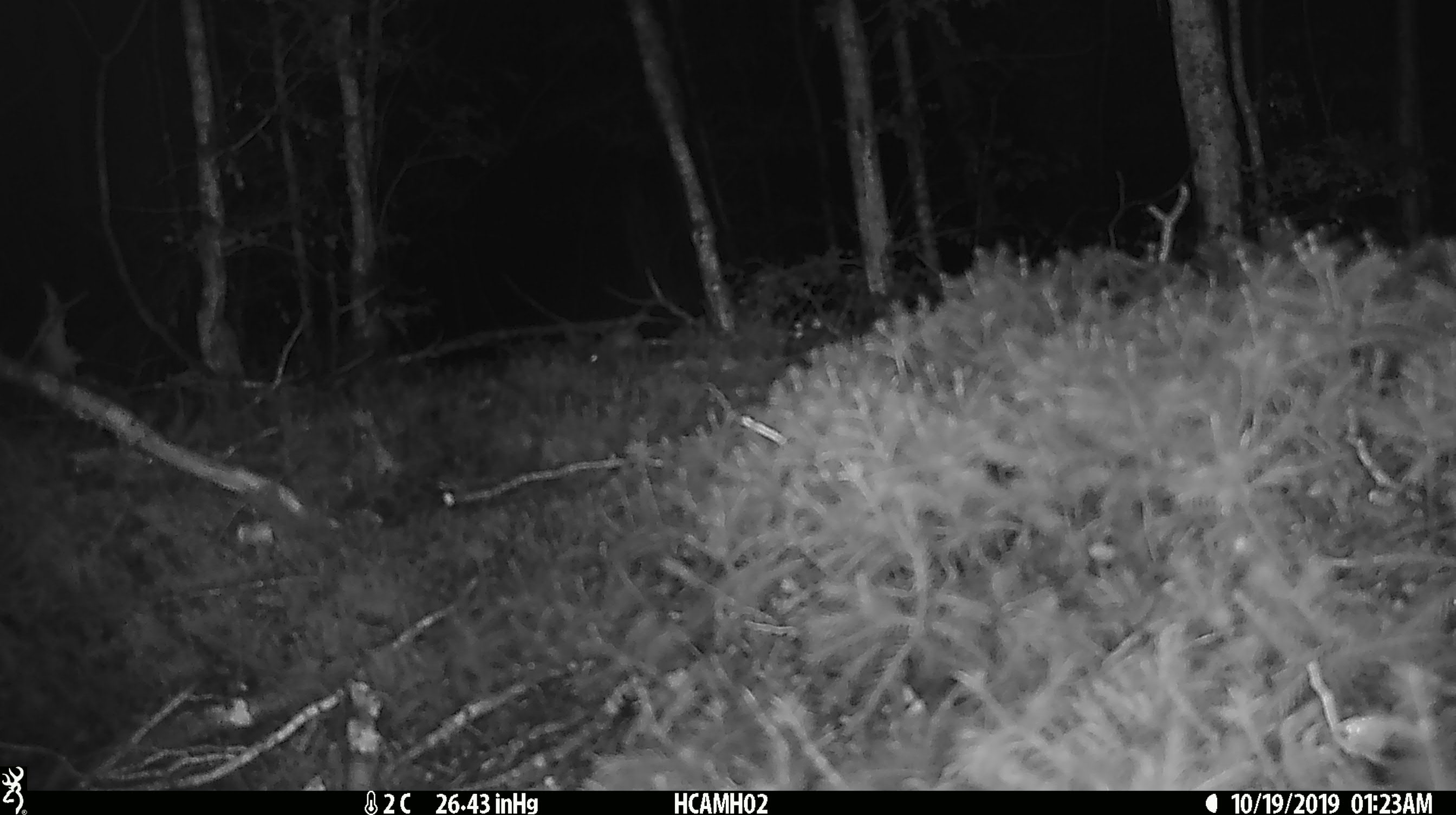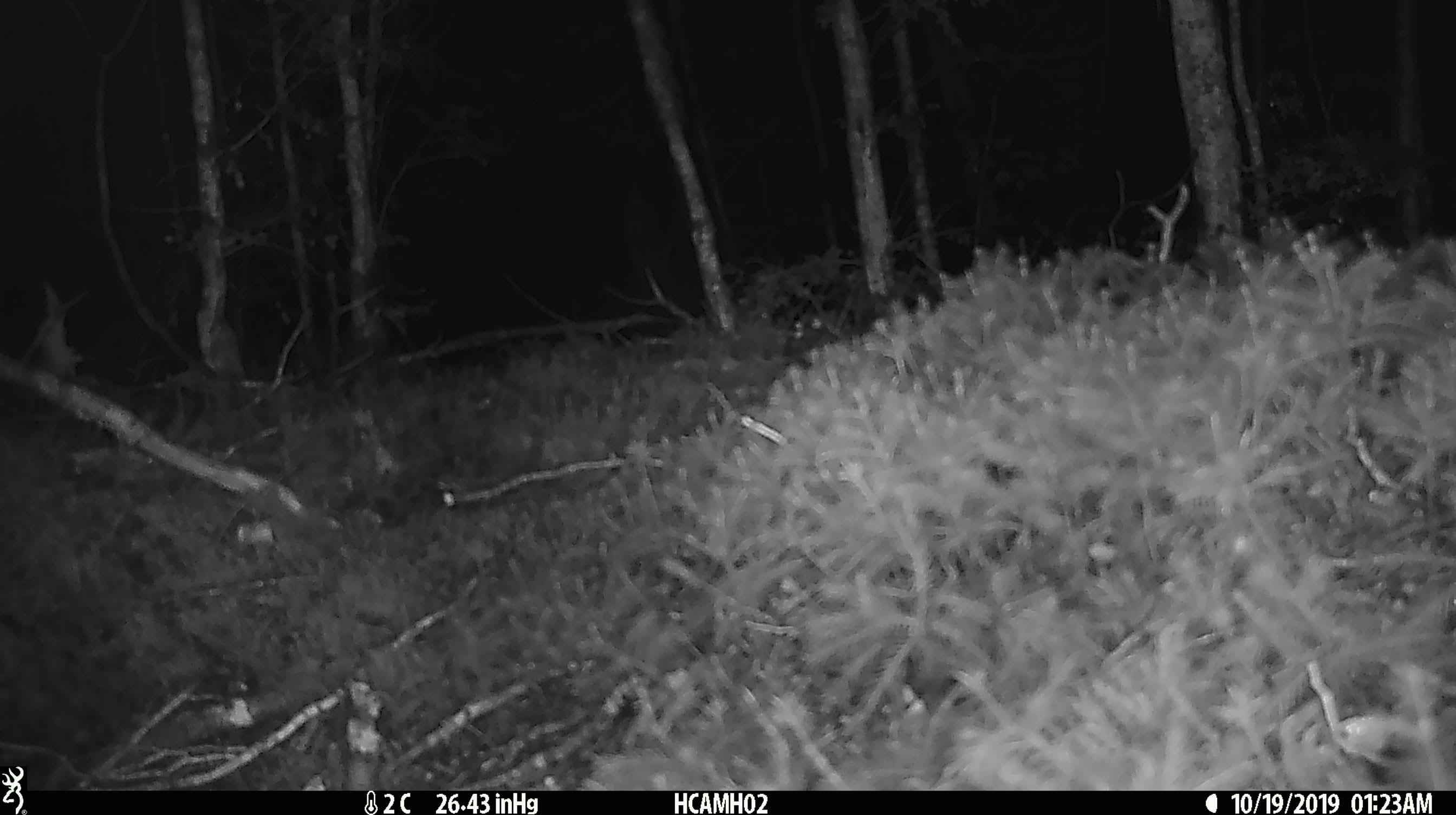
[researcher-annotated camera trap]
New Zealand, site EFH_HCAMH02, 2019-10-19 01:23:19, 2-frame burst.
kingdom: Animalia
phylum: Chordata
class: Mammalia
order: Rodentia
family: Muridae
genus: Mus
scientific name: Mus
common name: mouse